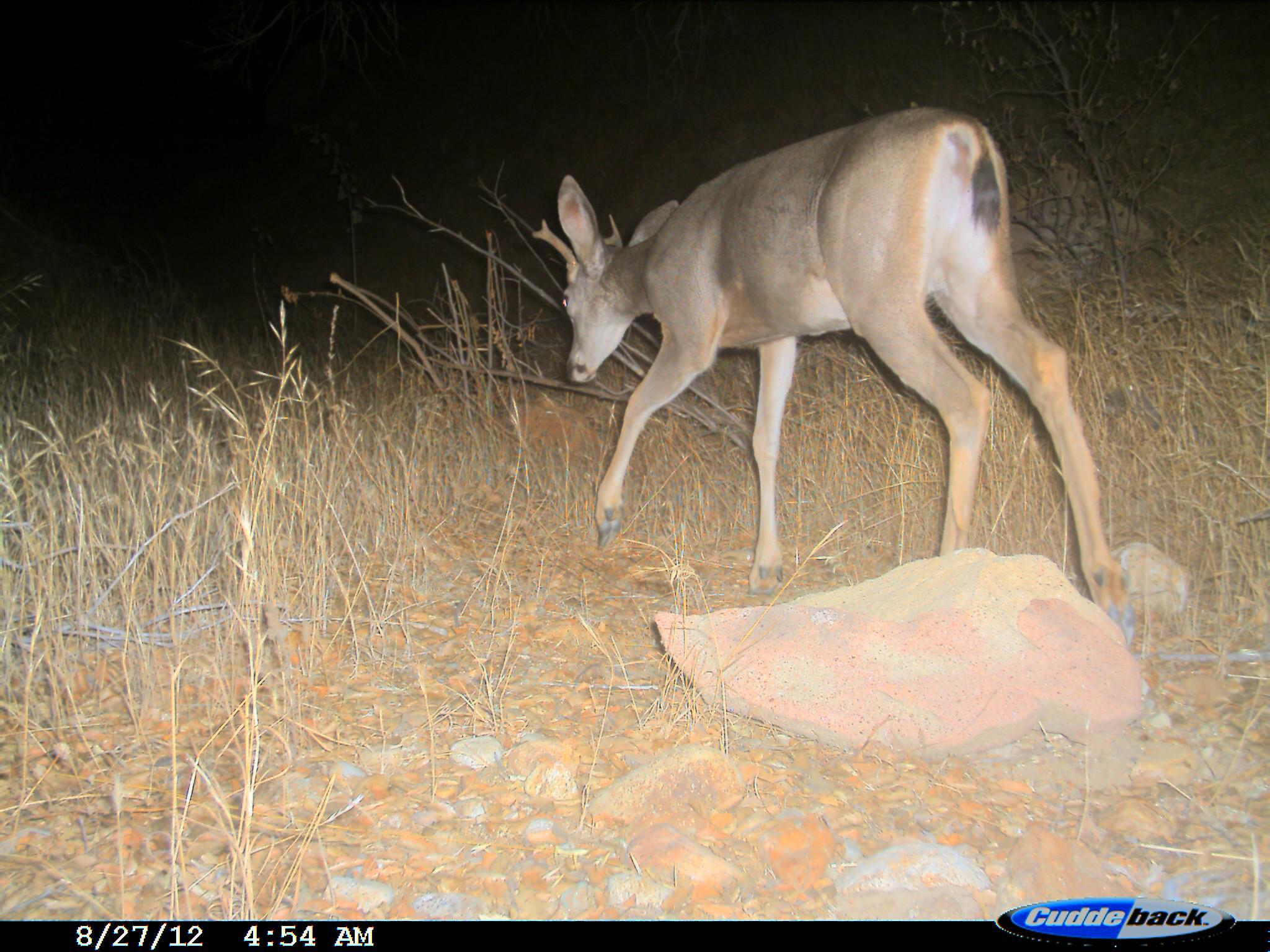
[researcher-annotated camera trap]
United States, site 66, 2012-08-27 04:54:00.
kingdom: Animalia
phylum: Chordata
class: Mammalia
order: Artiodactyla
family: Cervidae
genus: Odocoileus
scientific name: Odocoileus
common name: deer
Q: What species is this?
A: Deer (Odocoileus).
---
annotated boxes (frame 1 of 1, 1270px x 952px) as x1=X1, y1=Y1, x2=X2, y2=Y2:
deer: x1=530, y1=109, x2=1139, y2=653